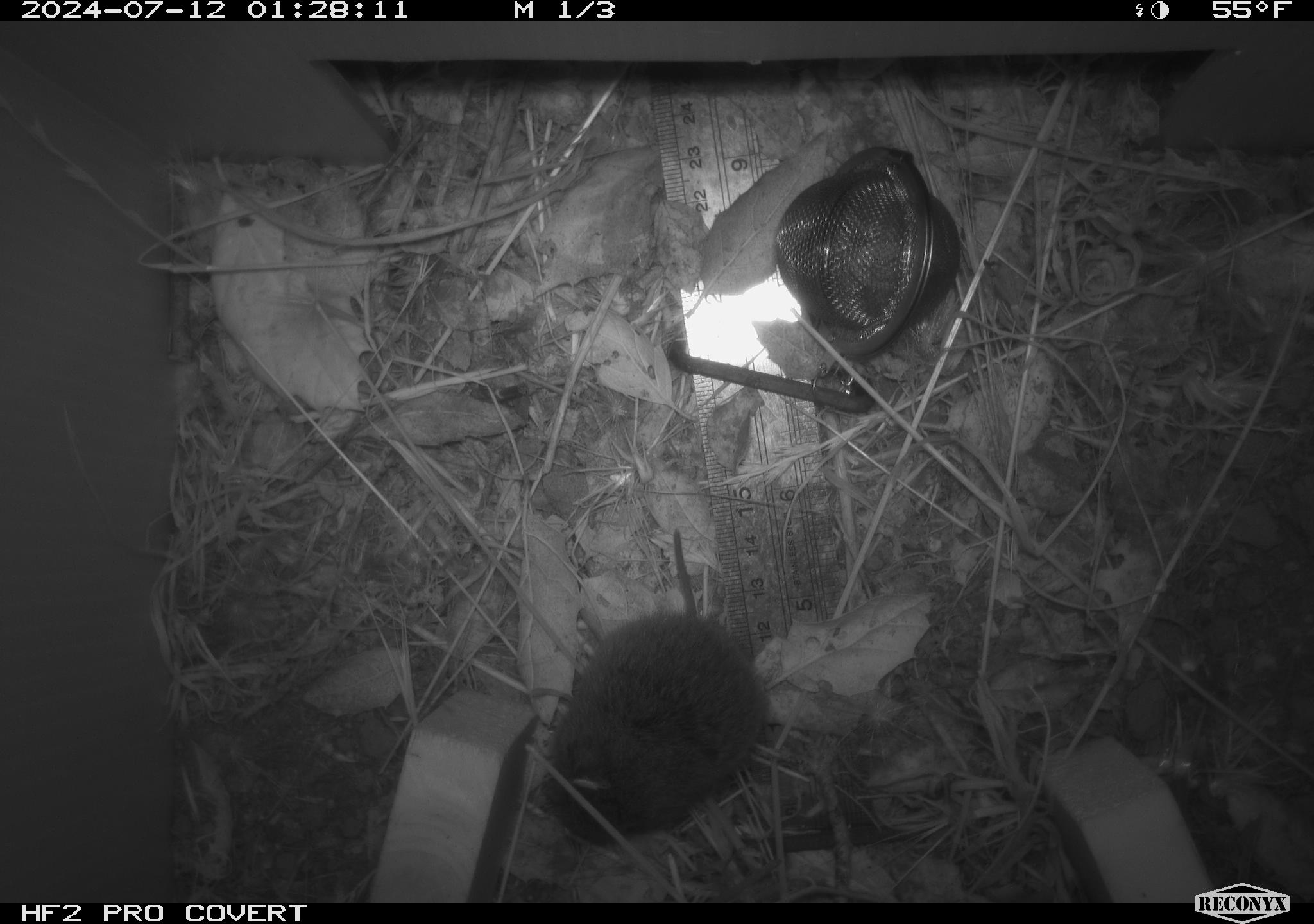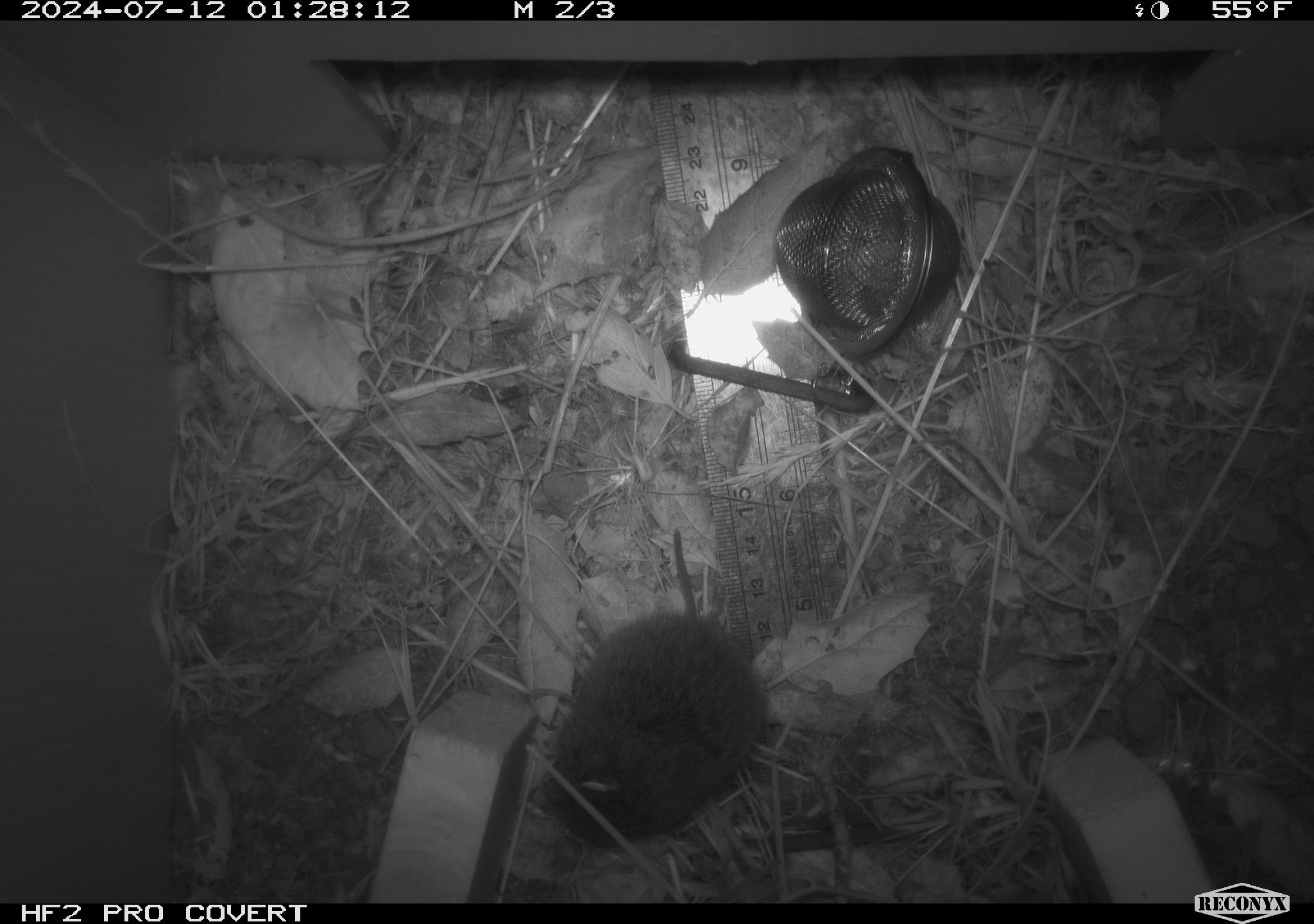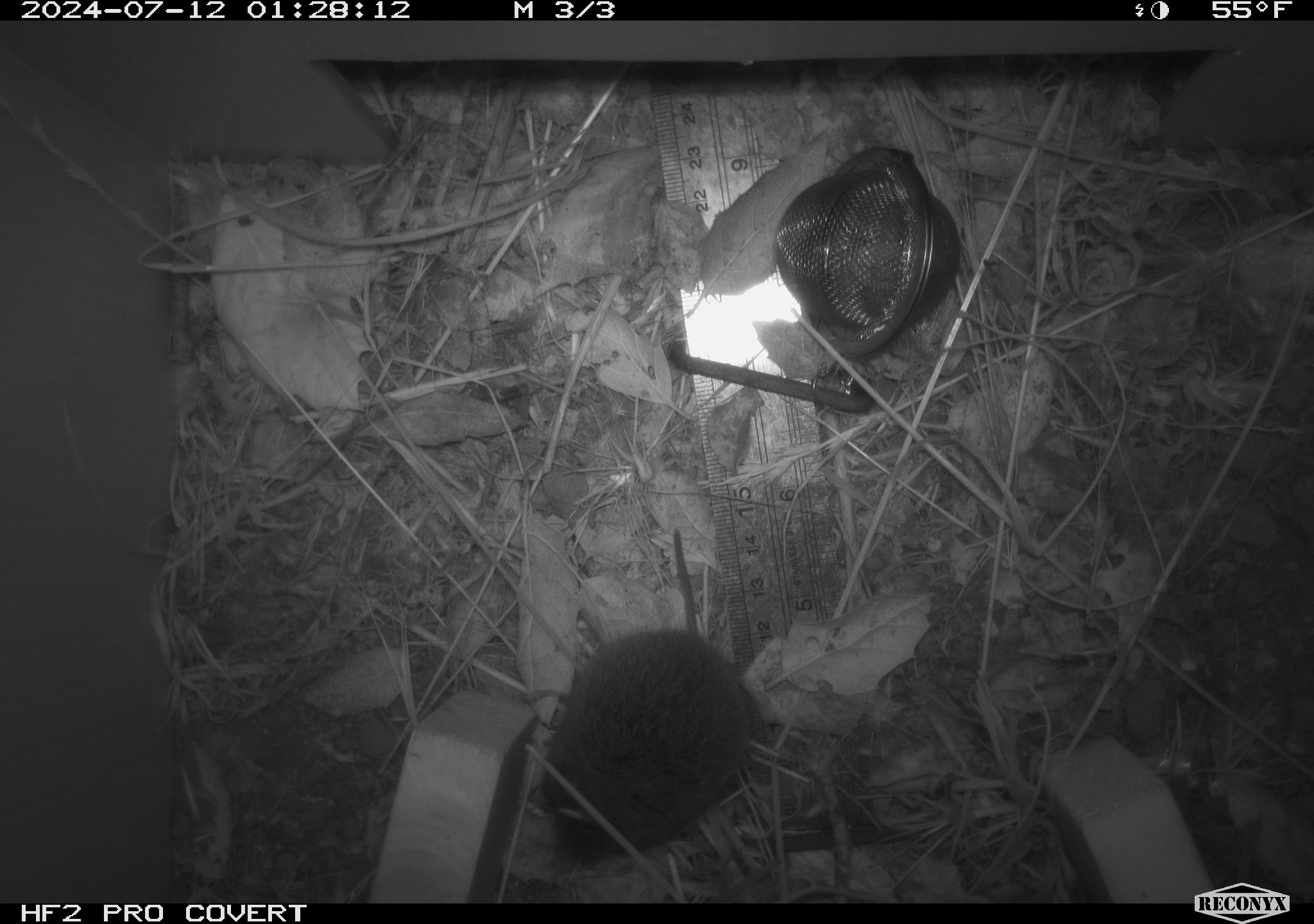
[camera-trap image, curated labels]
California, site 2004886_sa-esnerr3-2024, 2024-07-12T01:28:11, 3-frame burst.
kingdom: Animalia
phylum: Chordata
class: Mammalia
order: Rodentia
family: Cricetidae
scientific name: Cricetidae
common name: hamsters, voles, lemmings, and allies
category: cricetidae family